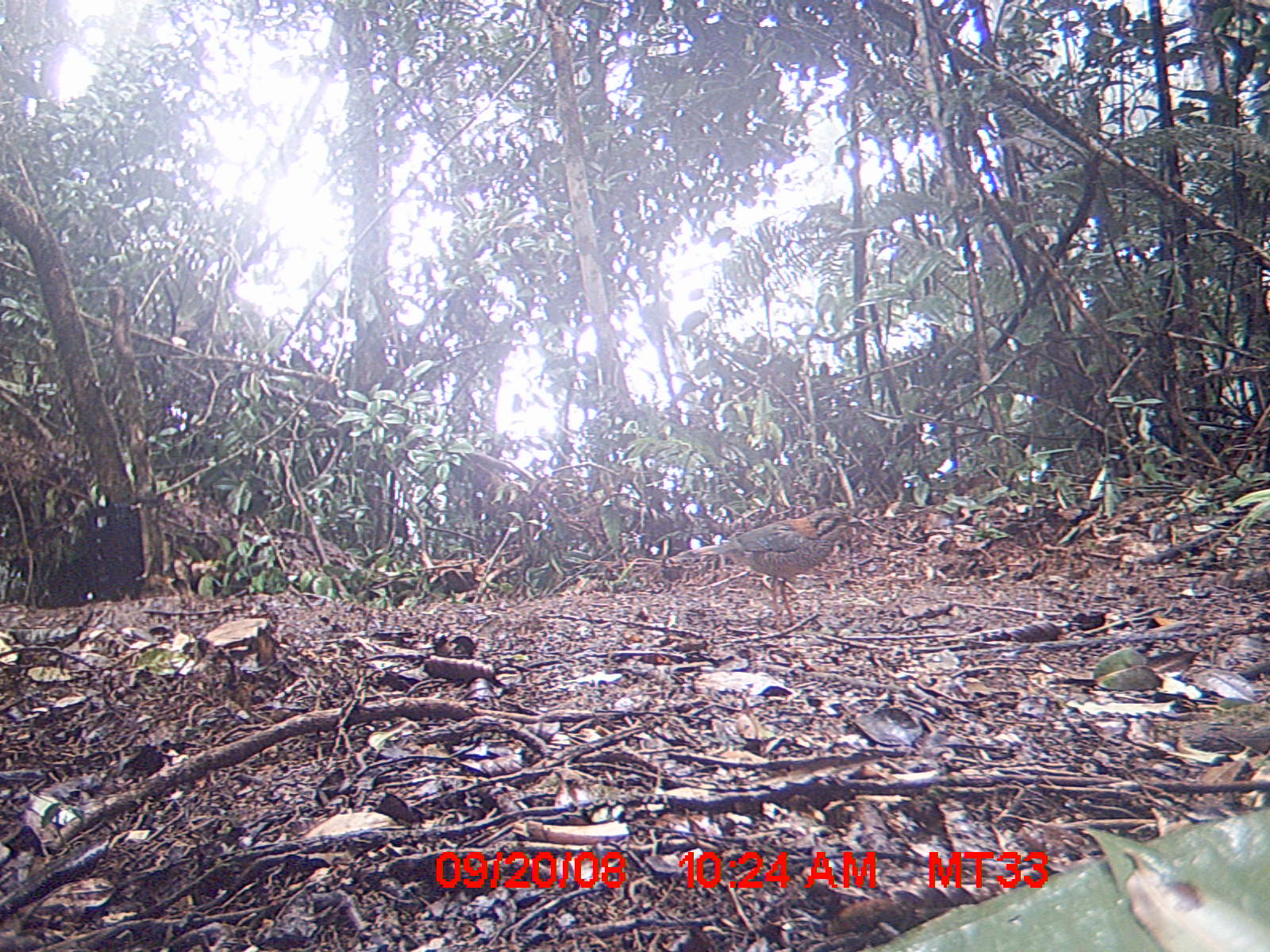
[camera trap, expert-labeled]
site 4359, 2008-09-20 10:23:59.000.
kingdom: Animalia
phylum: Chordata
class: Aves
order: Coraciiformes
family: Brachypteraciidae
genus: Brachypteracias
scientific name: Brachypteracias squamiger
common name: scaly ground-roller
Brachypteracias squamiger (scaly ground-roller), count 2.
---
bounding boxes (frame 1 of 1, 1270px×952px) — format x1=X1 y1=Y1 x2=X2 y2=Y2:
brachypteracias squamiger: x1=664 y1=504 x2=871 y2=633